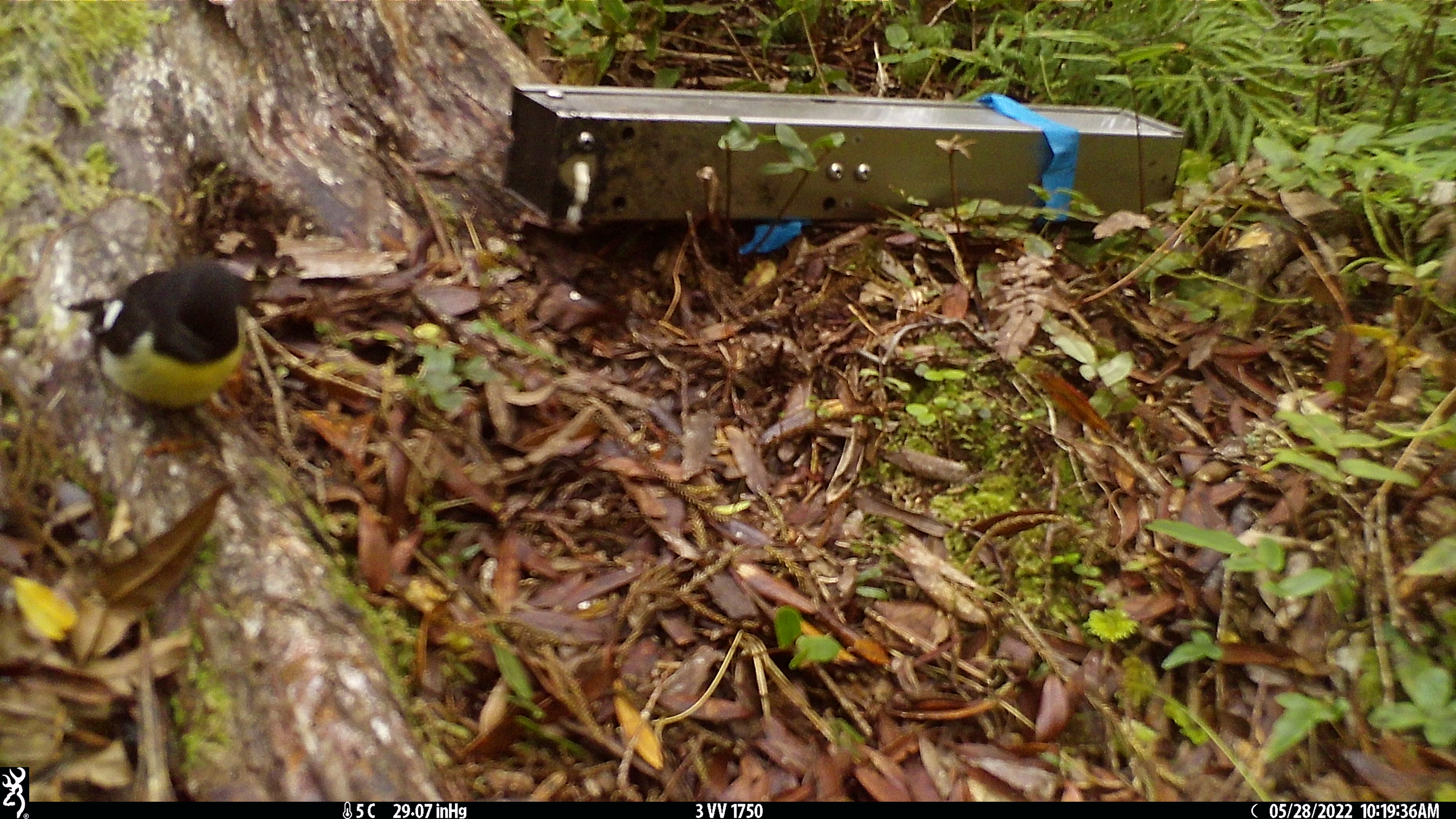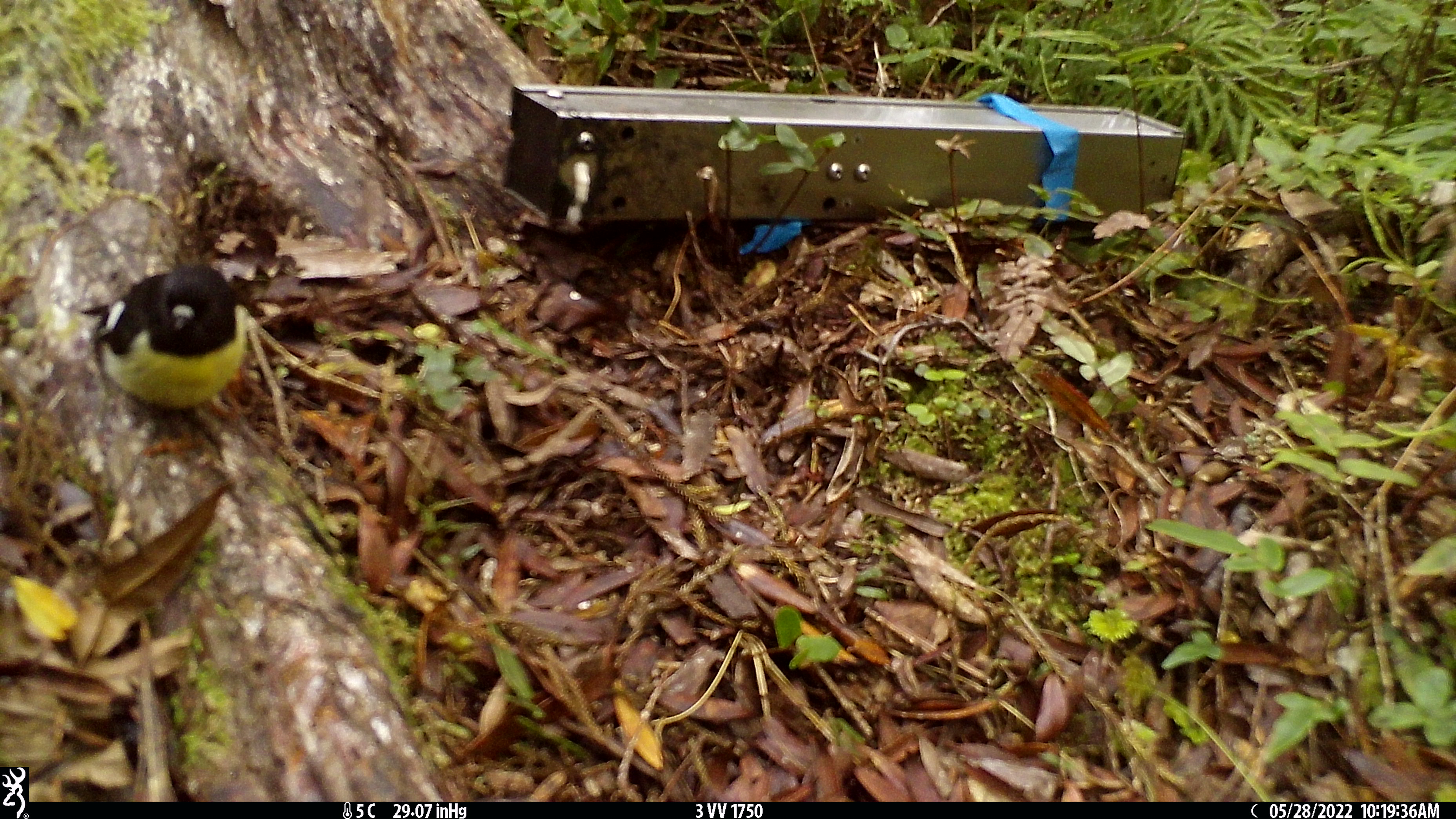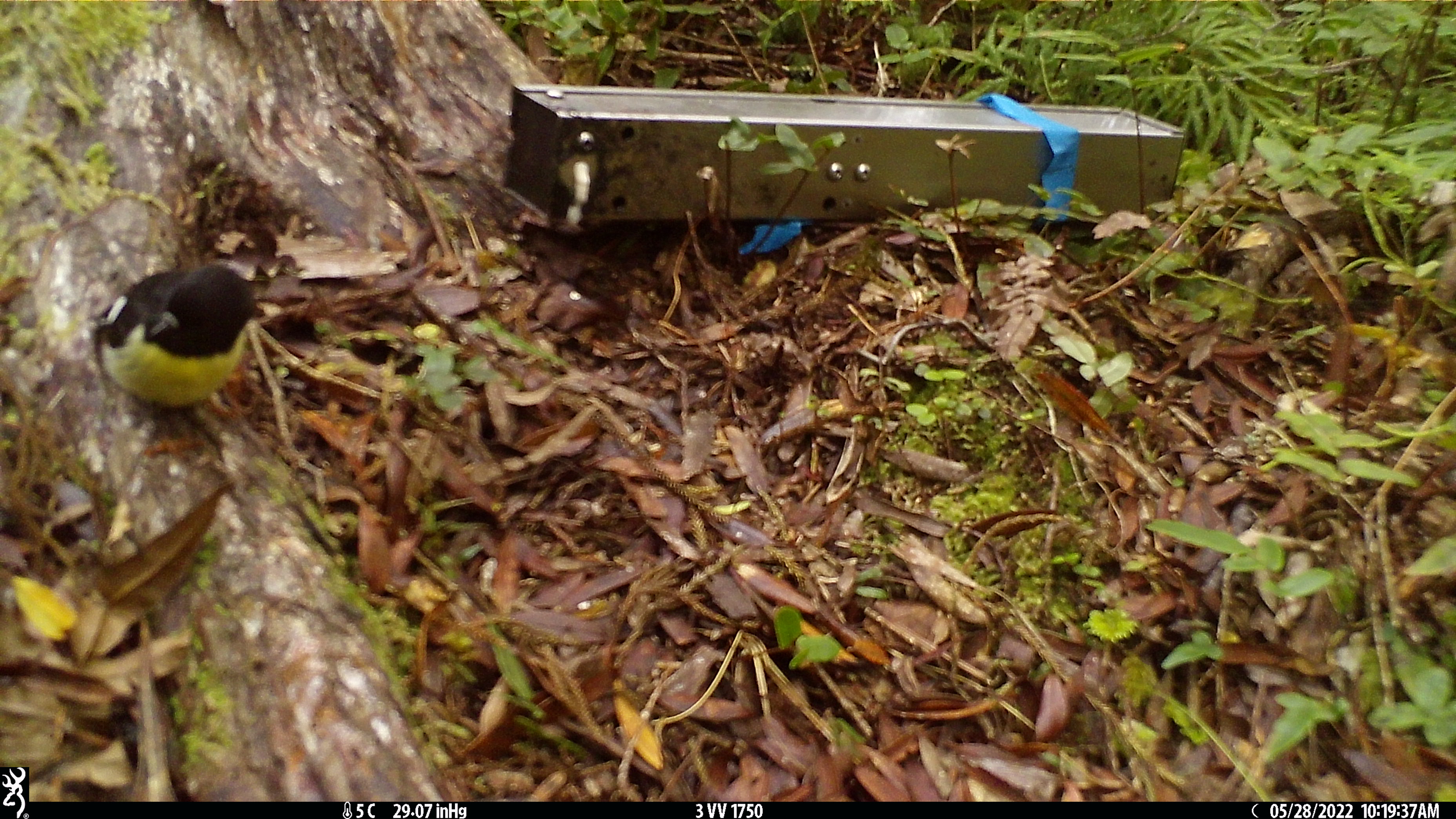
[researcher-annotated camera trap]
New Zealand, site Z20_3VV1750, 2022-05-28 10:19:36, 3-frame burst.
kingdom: Animalia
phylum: Chordata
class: Aves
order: Passeriformes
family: Petroicidae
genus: Petroica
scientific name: Petroica macrocephala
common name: tomtit